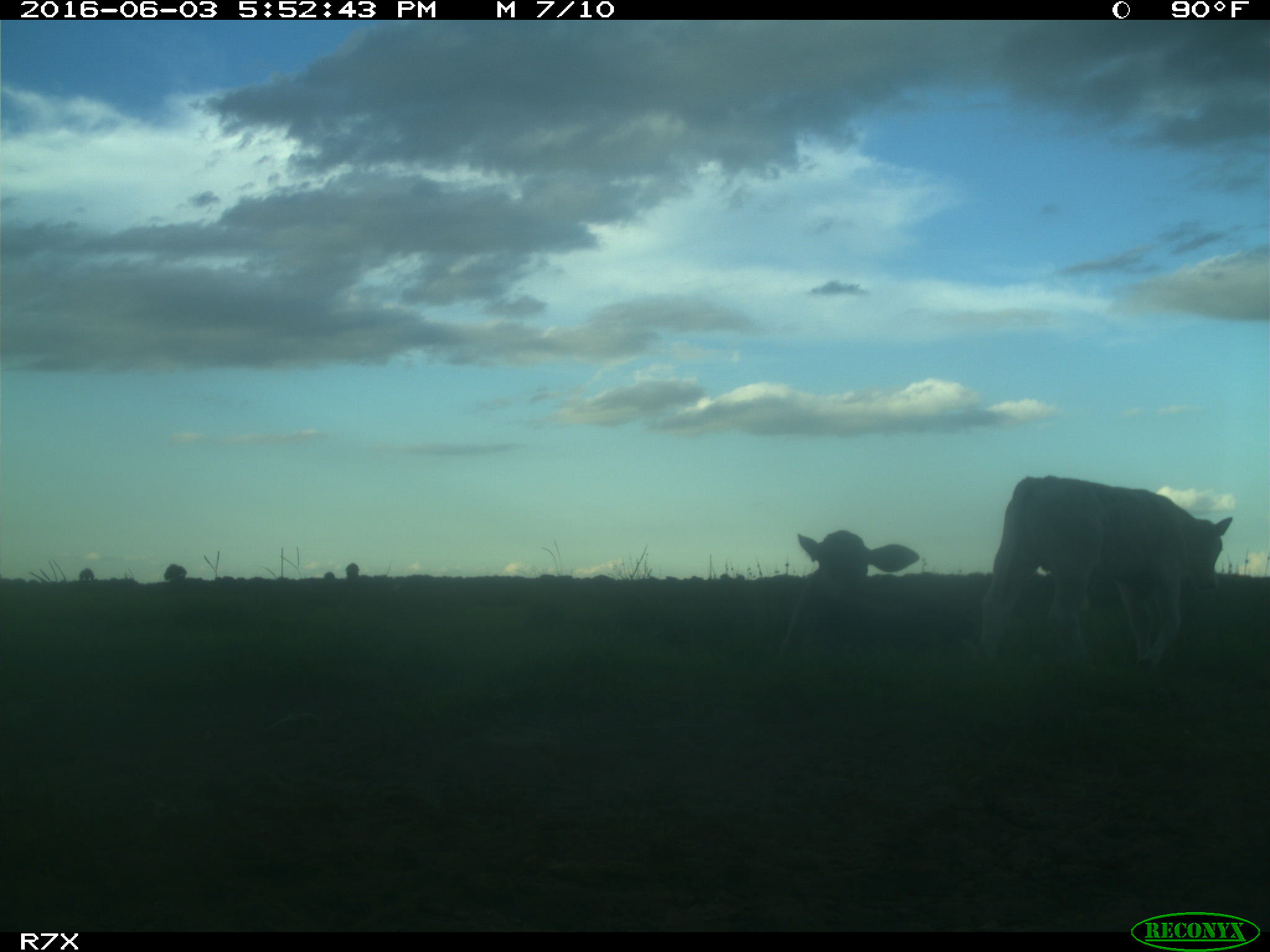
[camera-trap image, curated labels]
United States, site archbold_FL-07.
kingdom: Animalia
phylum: Chordata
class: Mammalia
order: Artiodactyla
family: Bovidae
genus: Bos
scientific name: Bos taurus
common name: domestic cow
Bos taurus (domestic cow).